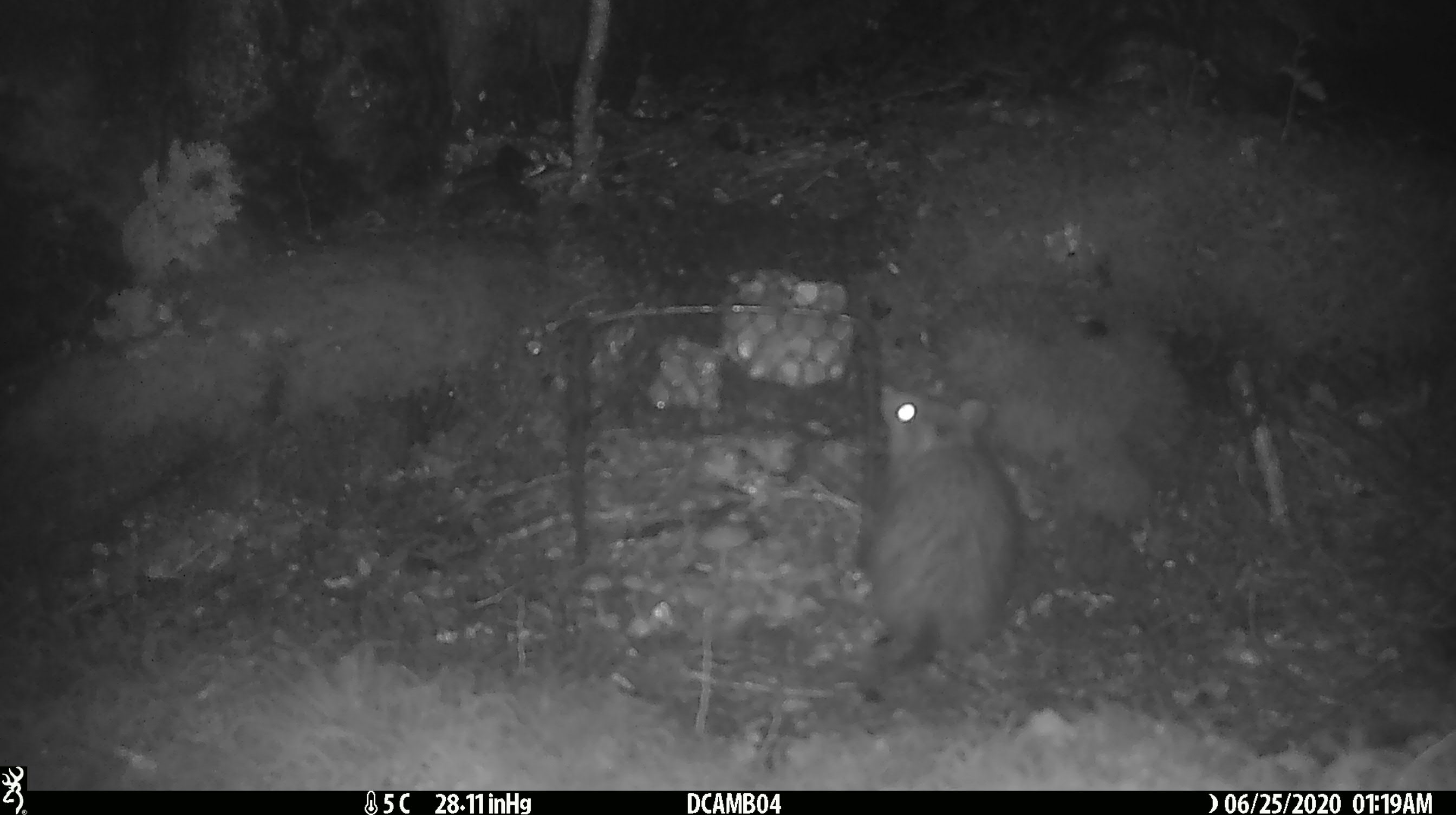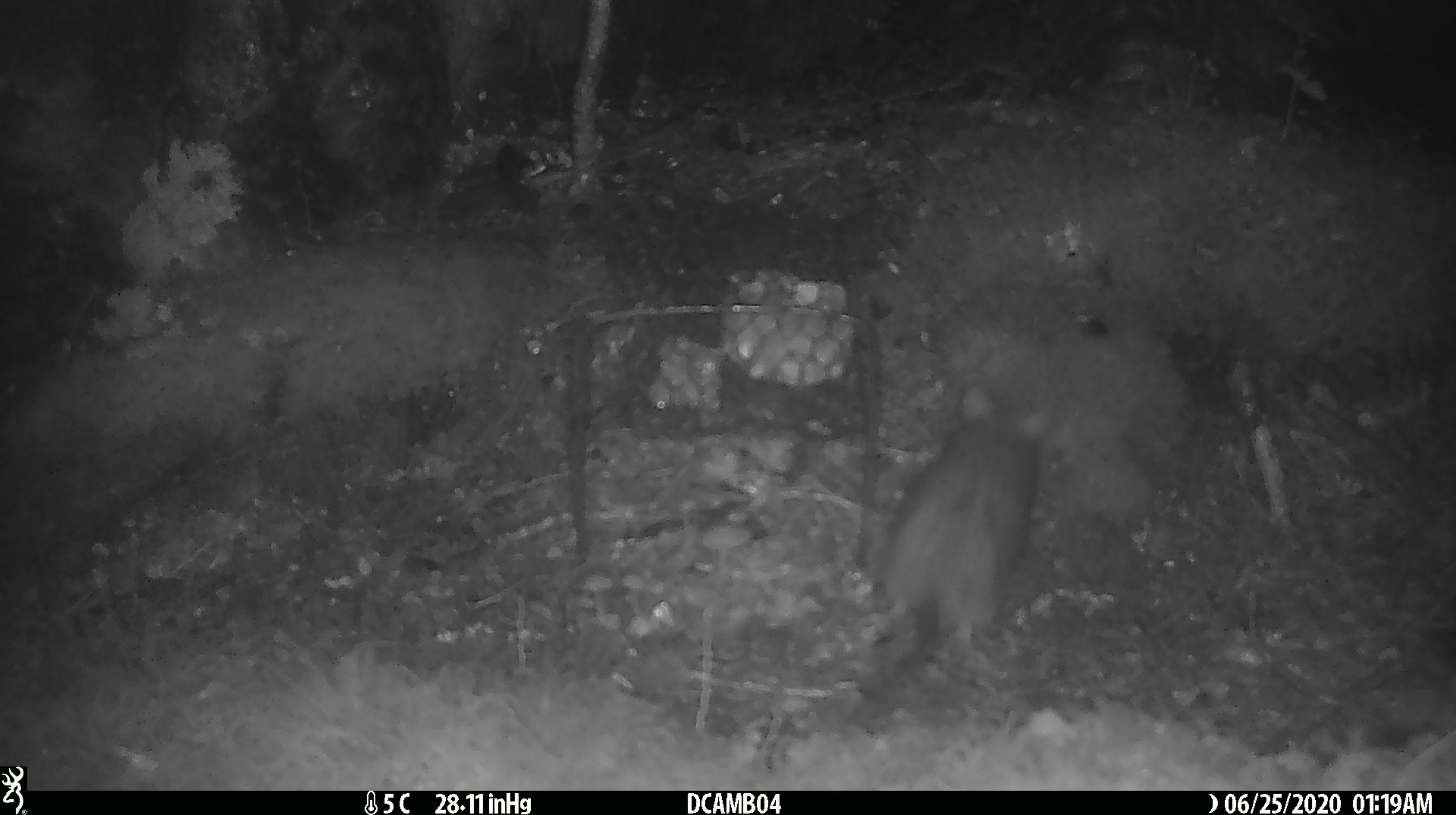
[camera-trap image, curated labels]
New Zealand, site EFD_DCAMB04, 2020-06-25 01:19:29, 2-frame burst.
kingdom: Animalia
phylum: Chordata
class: Mammalia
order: Rodentia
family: Muridae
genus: Rattus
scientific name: Rattus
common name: rat